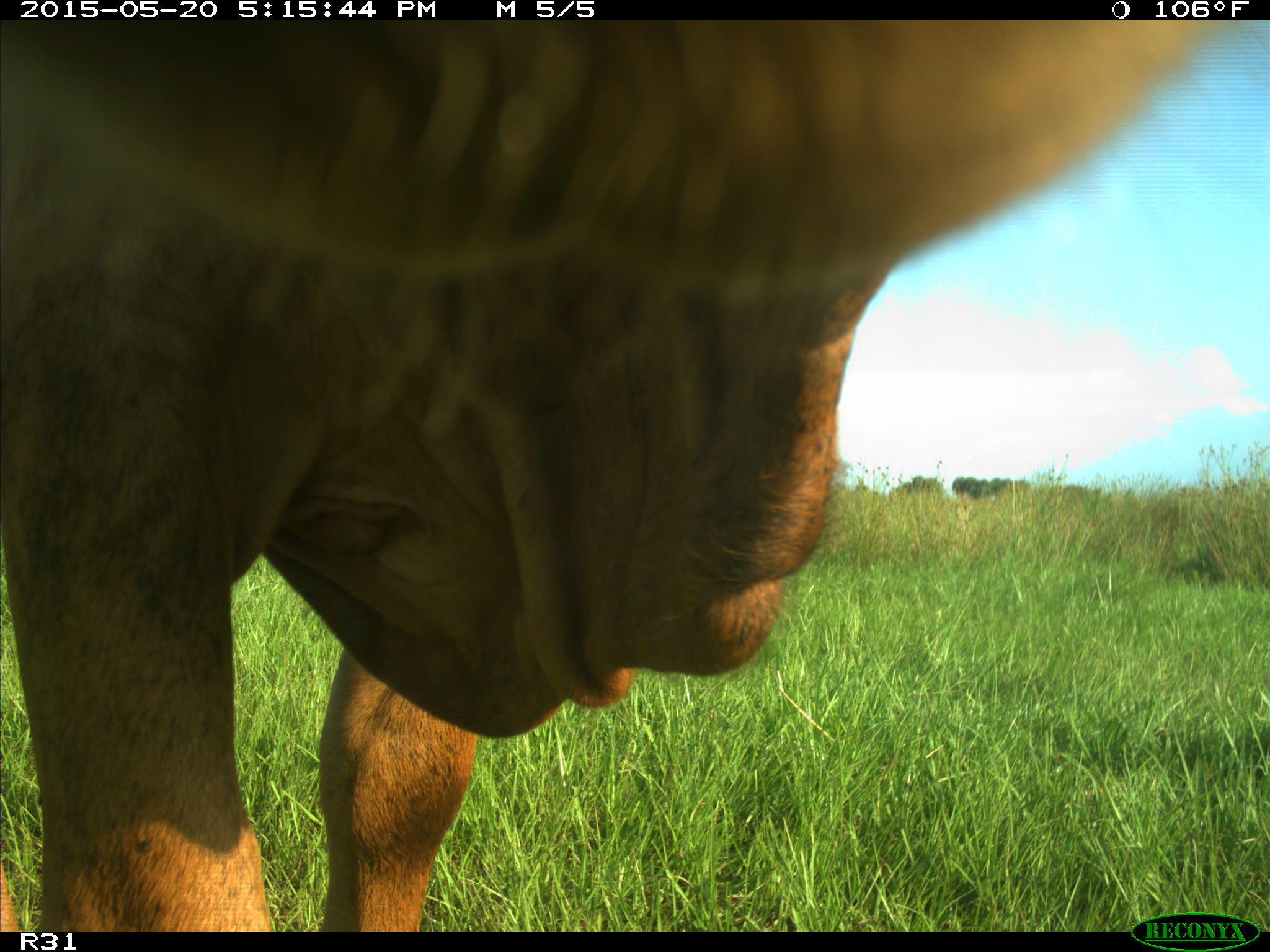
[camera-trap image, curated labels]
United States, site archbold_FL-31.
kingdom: Animalia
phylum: Chordata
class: Mammalia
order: Artiodactyla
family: Bovidae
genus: Bos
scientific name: Bos taurus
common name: domestic cow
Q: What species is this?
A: Bos taurus (domestic cow).